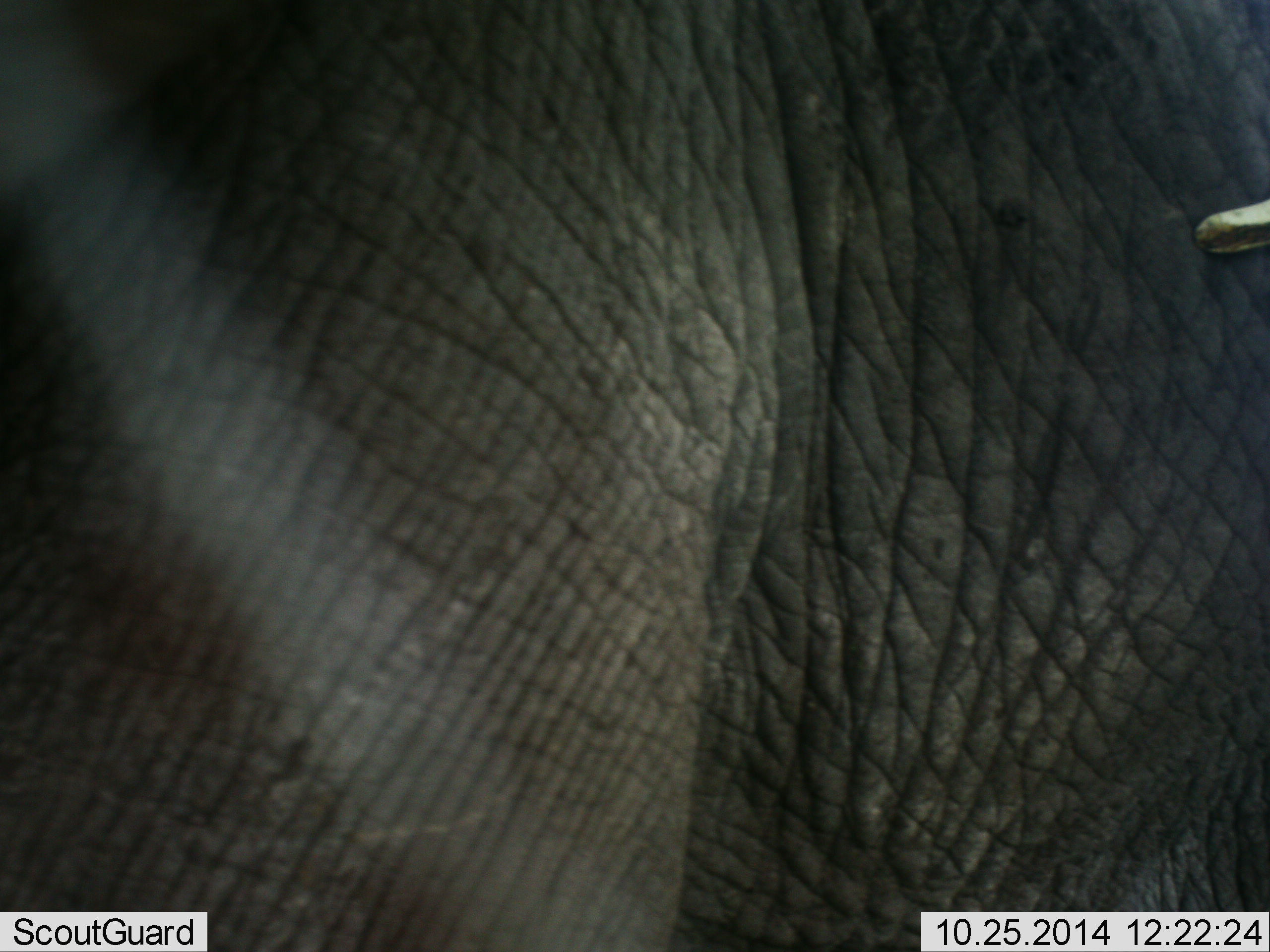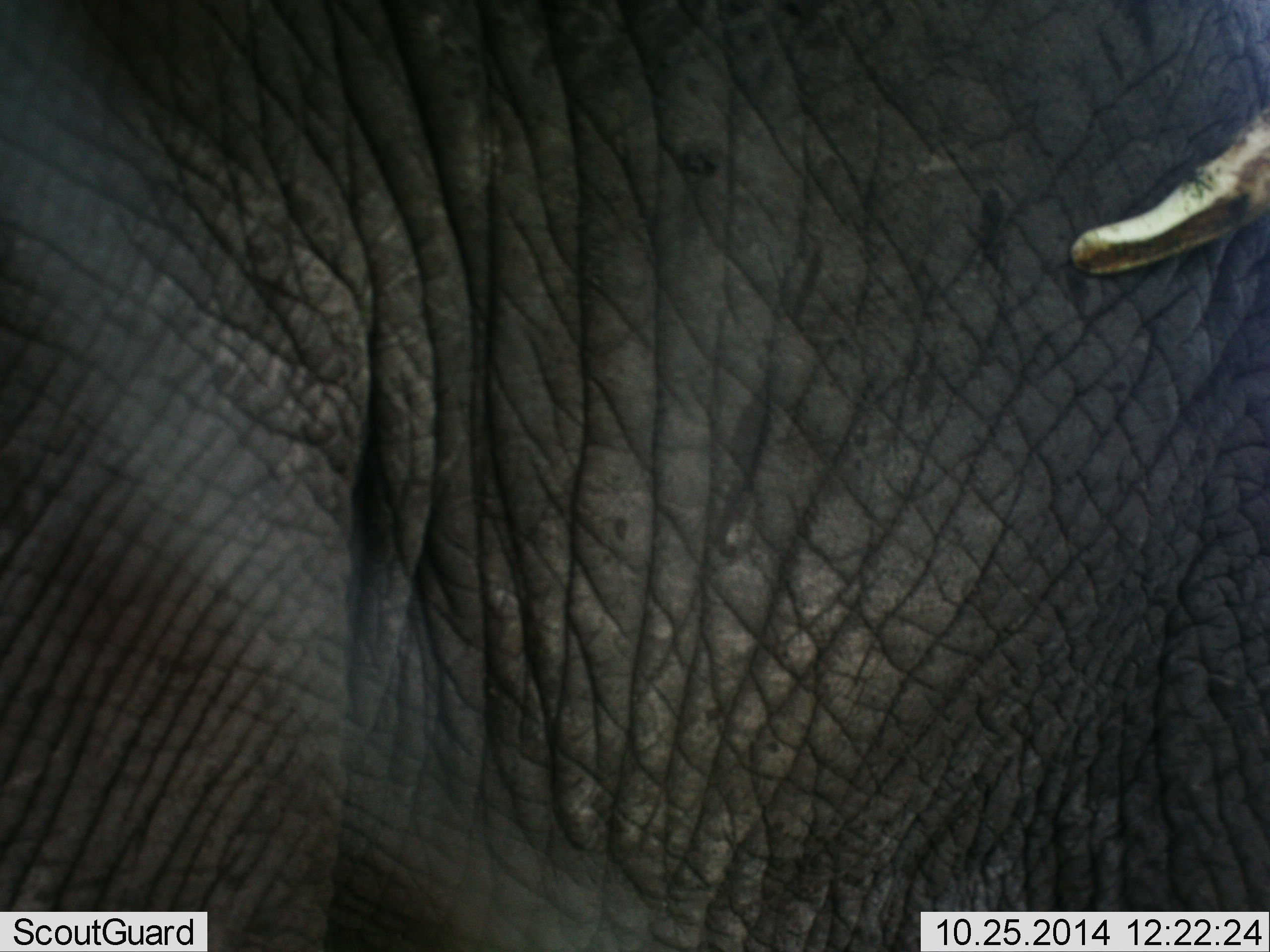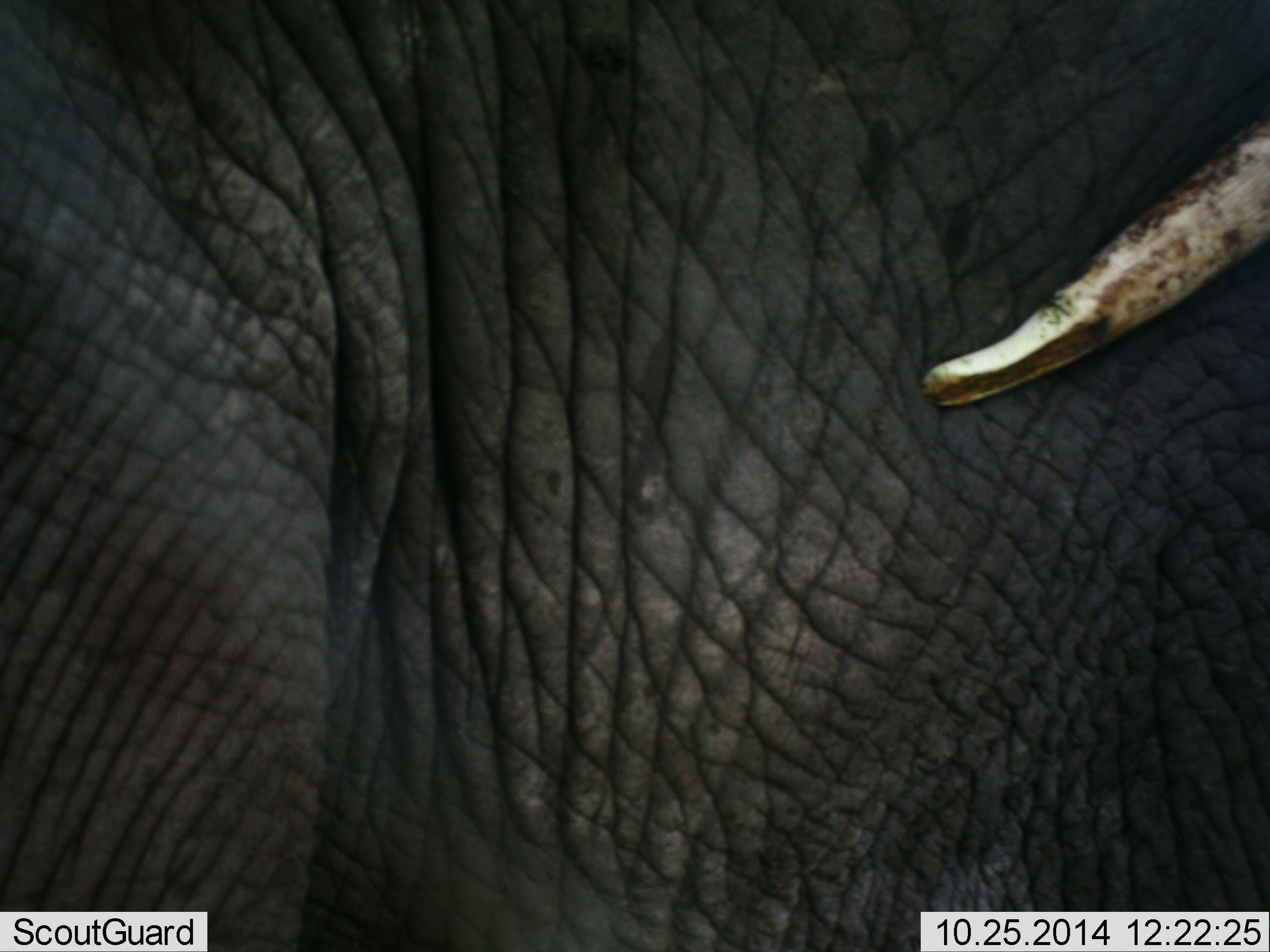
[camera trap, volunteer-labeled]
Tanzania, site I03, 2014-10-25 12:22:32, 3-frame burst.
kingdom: Animalia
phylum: Chordata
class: Mammalia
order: Proboscidea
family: Elephantidae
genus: Loxodonta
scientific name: Loxodonta africana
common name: african bush elephant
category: elephant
Elephant (african bush elephant) (Loxodonta africana), count 1. Behavior (volunteer vote fractions): standing 80%, resting 0%, moving 20%, interacting 10%. Young present (vote fraction): 0%. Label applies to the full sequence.